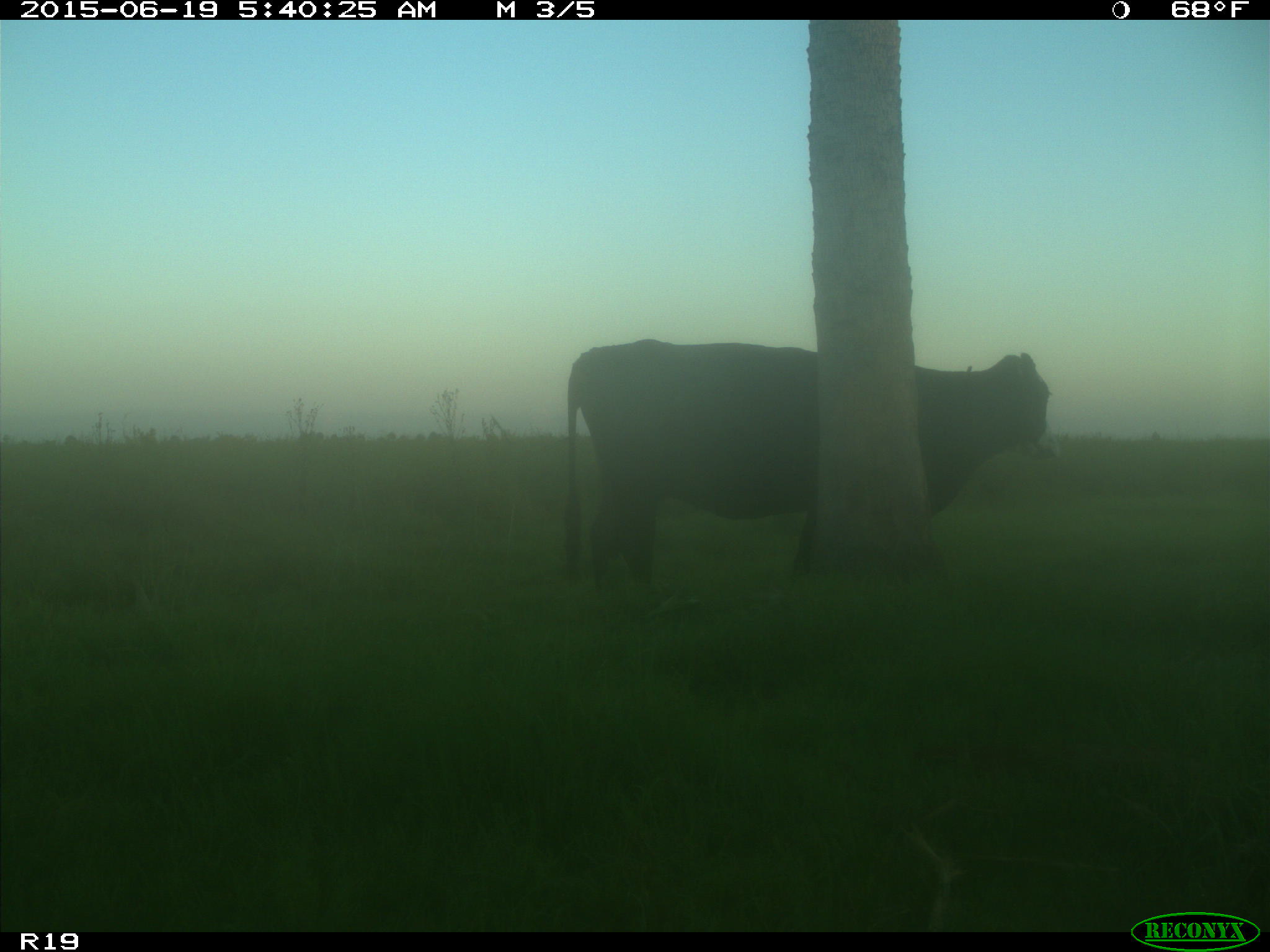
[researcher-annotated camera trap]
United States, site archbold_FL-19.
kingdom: Animalia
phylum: Chordata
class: Mammalia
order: Artiodactyla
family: Bovidae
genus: Bos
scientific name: Bos taurus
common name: domestic cow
Bos taurus (domestic cow).